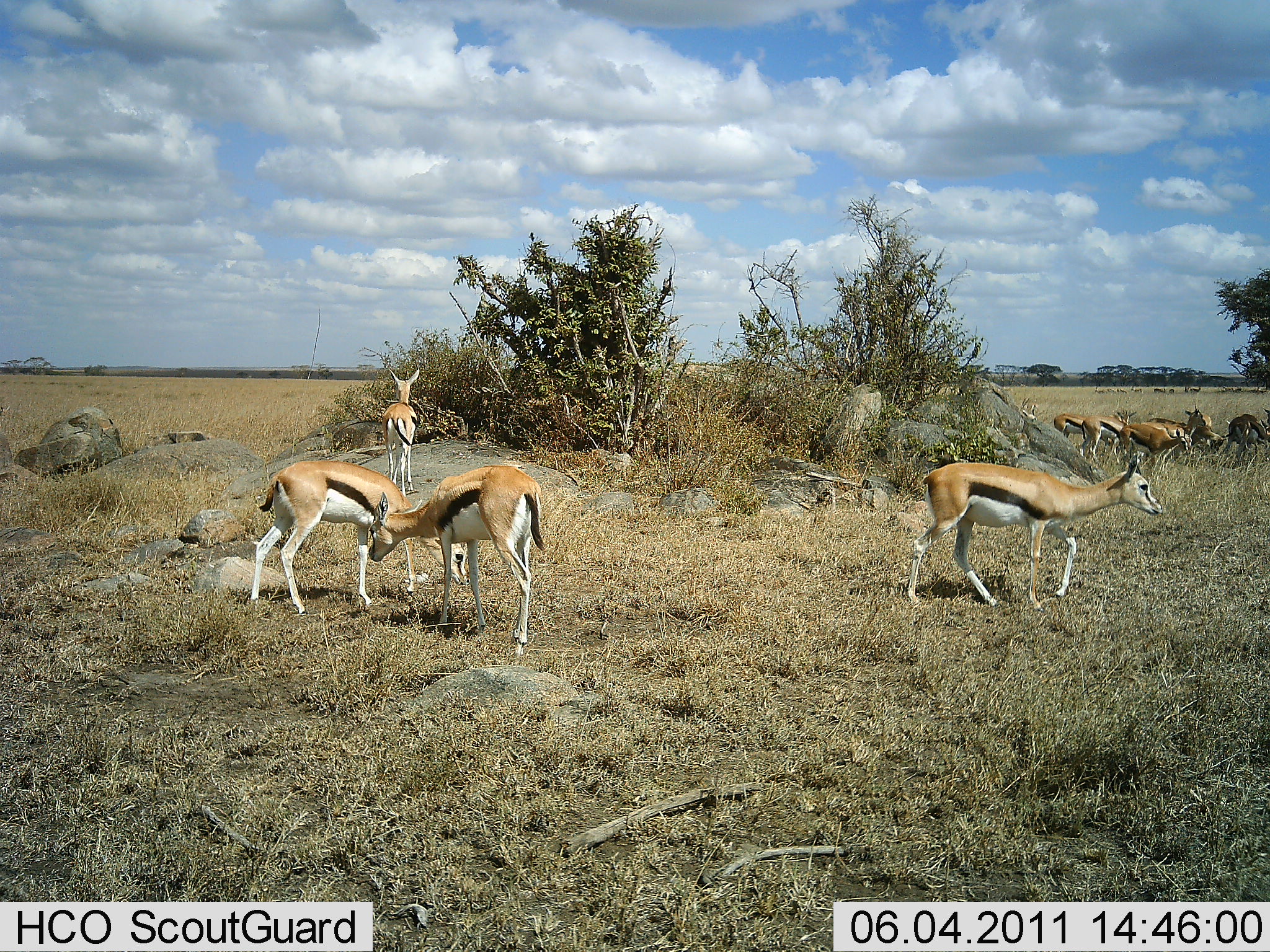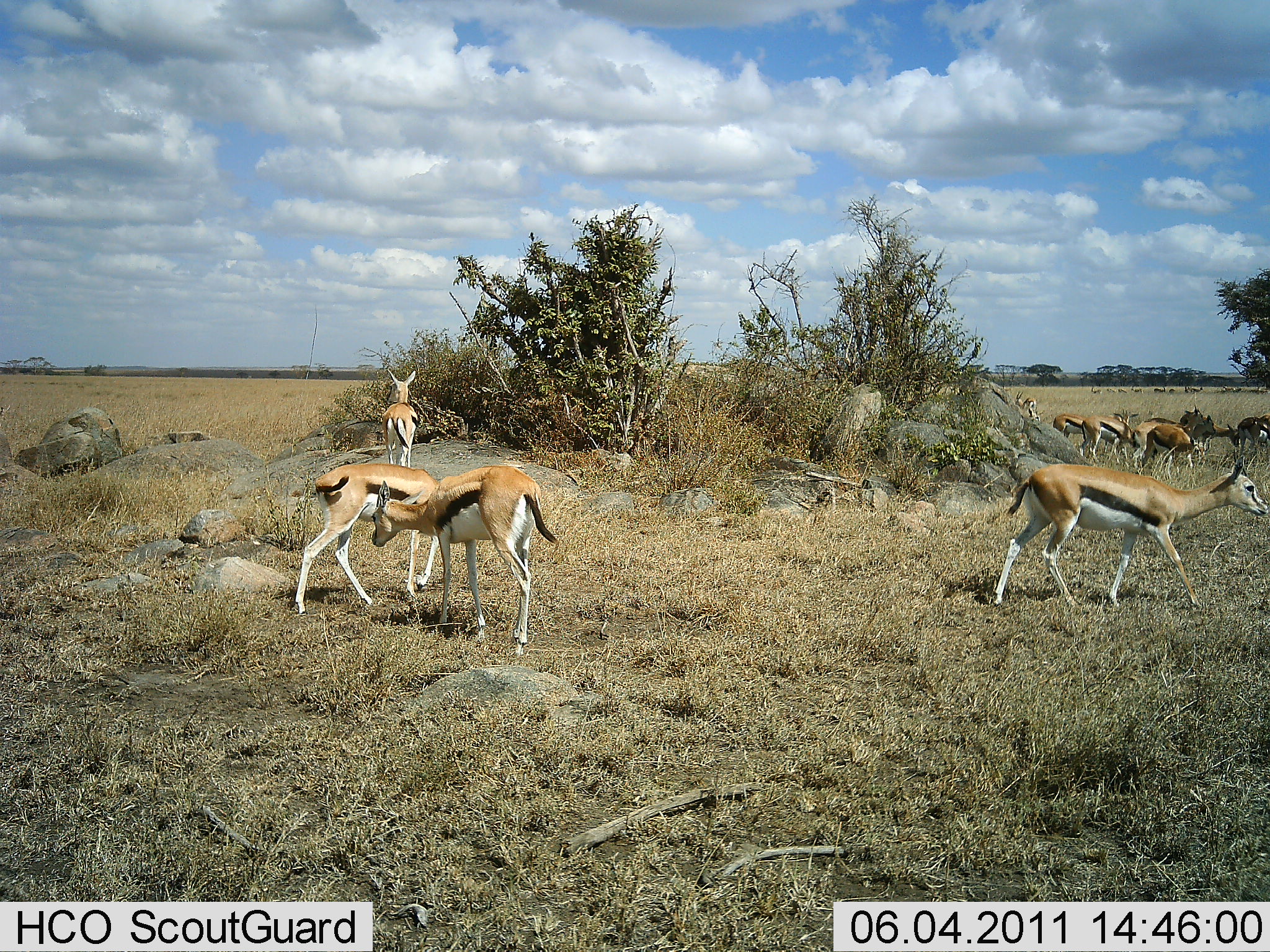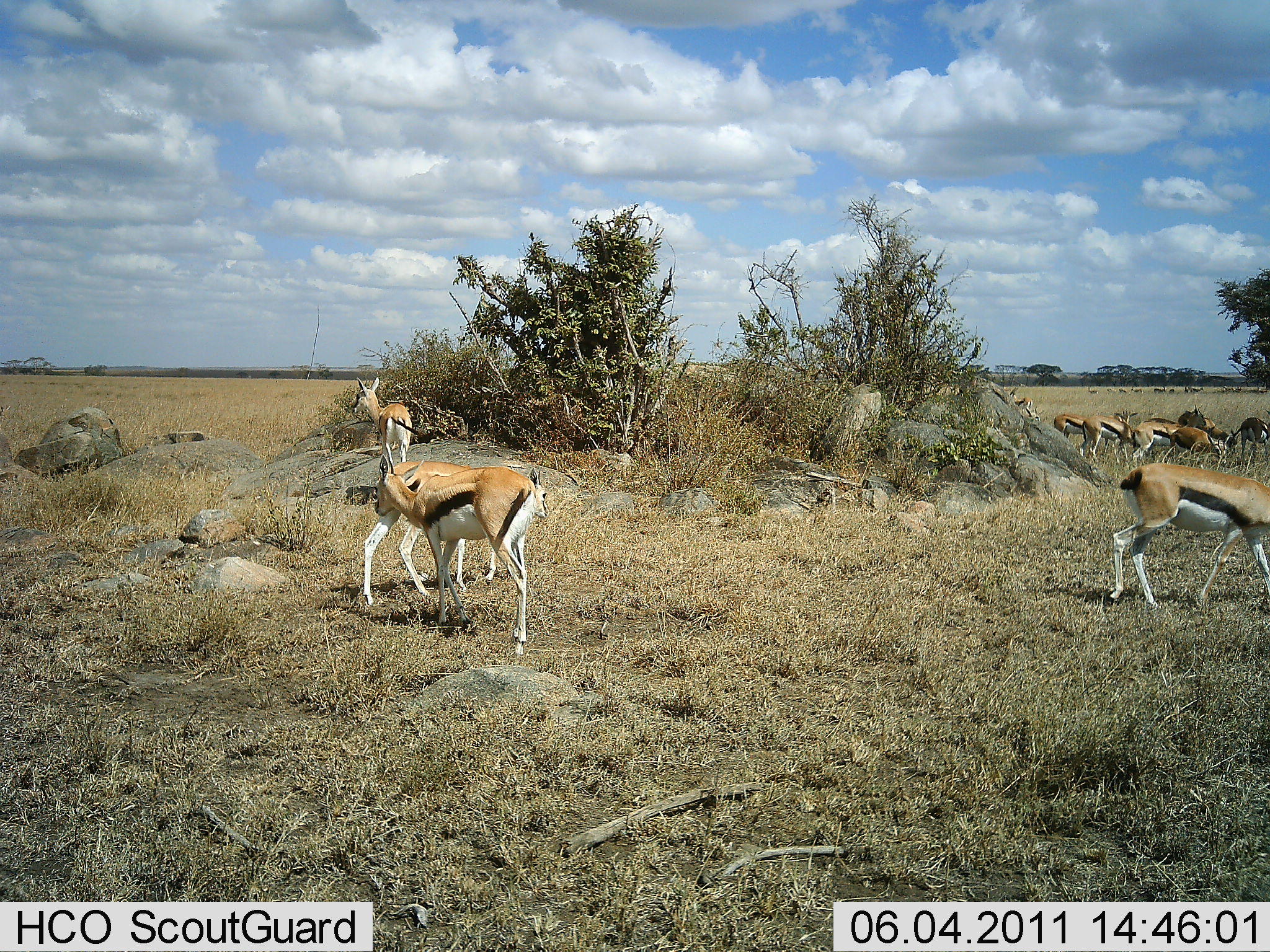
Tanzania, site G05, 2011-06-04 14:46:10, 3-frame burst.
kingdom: Animalia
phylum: Chordata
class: Mammalia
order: Artiodactyla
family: Bovidae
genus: Eudorcas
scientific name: Eudorcas thomsonii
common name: thomson's gazelle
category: gazellethomsons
Gazellethomsons (thomson's gazelle) (Eudorcas thomsonii), count 11-50. Behavior (volunteer vote fractions): standing 50%, resting 0%, moving 83%, interacting 8%. Young present (vote fraction): 0%. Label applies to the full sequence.